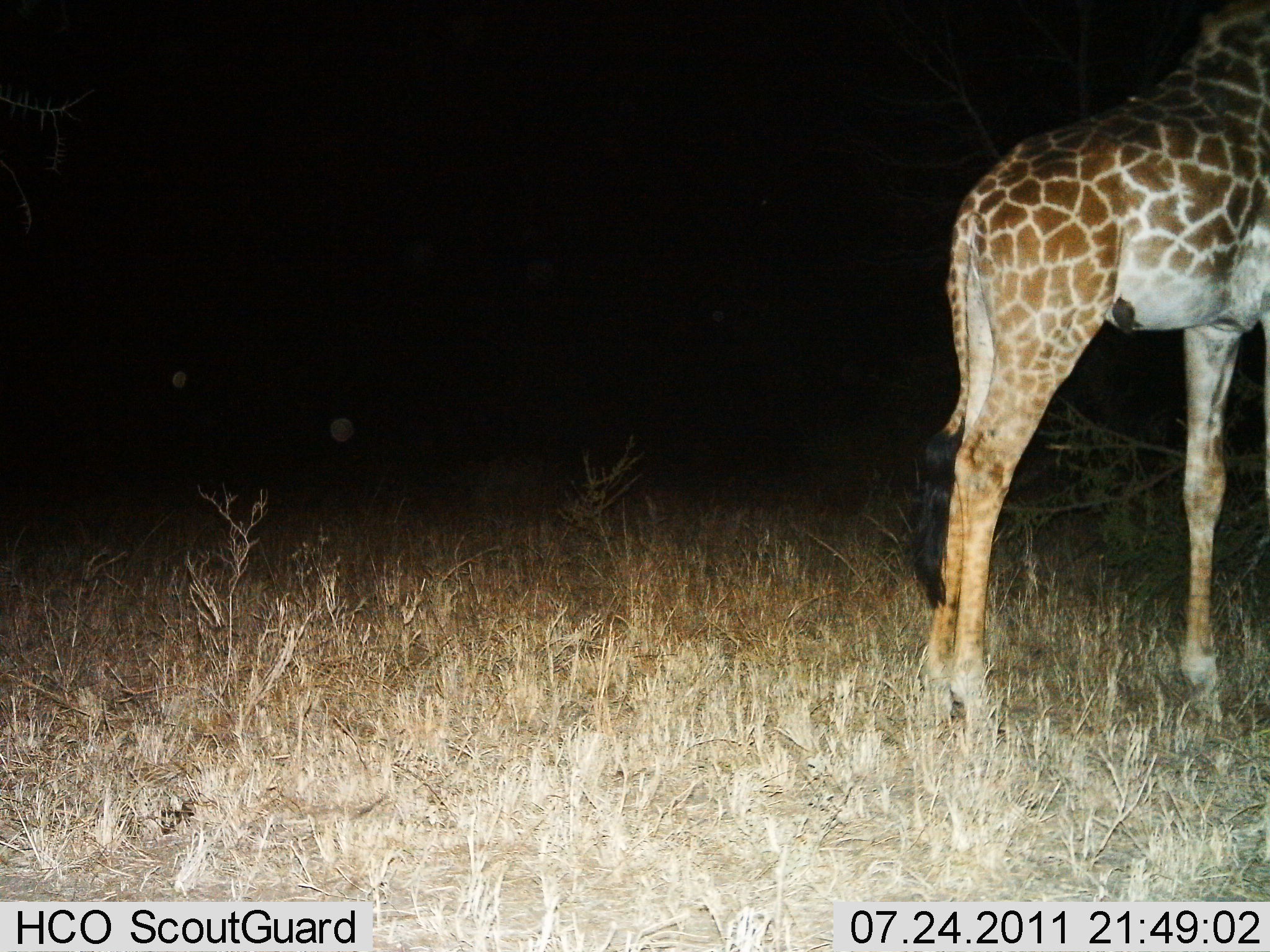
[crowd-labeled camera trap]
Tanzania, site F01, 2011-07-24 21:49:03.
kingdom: Animalia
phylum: Chordata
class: Mammalia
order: Artiodactyla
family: Giraffidae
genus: Giraffa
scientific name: Giraffa camelopardalis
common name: giraffe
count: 1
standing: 91%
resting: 0%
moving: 0%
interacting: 0%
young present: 0%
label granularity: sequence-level